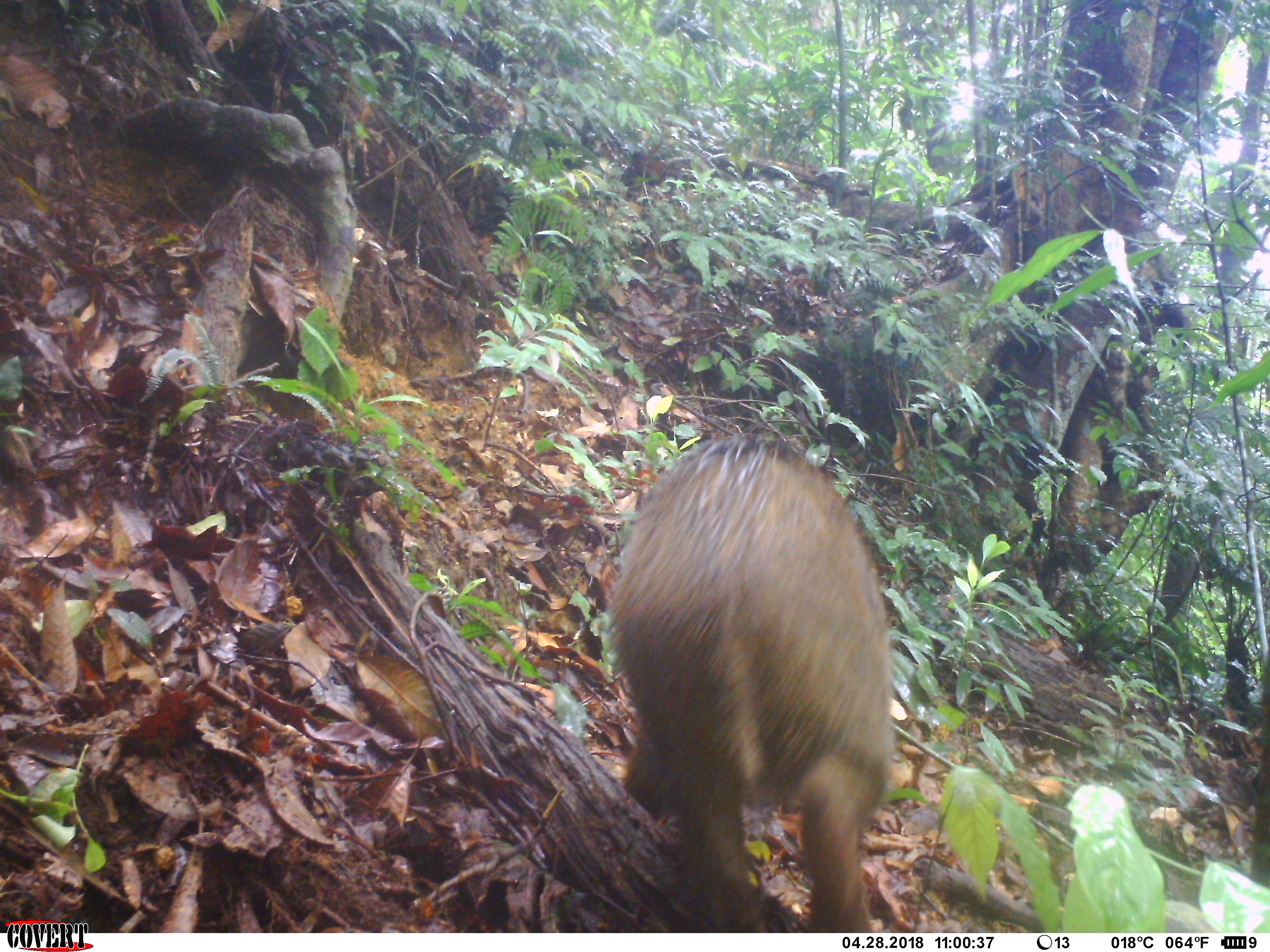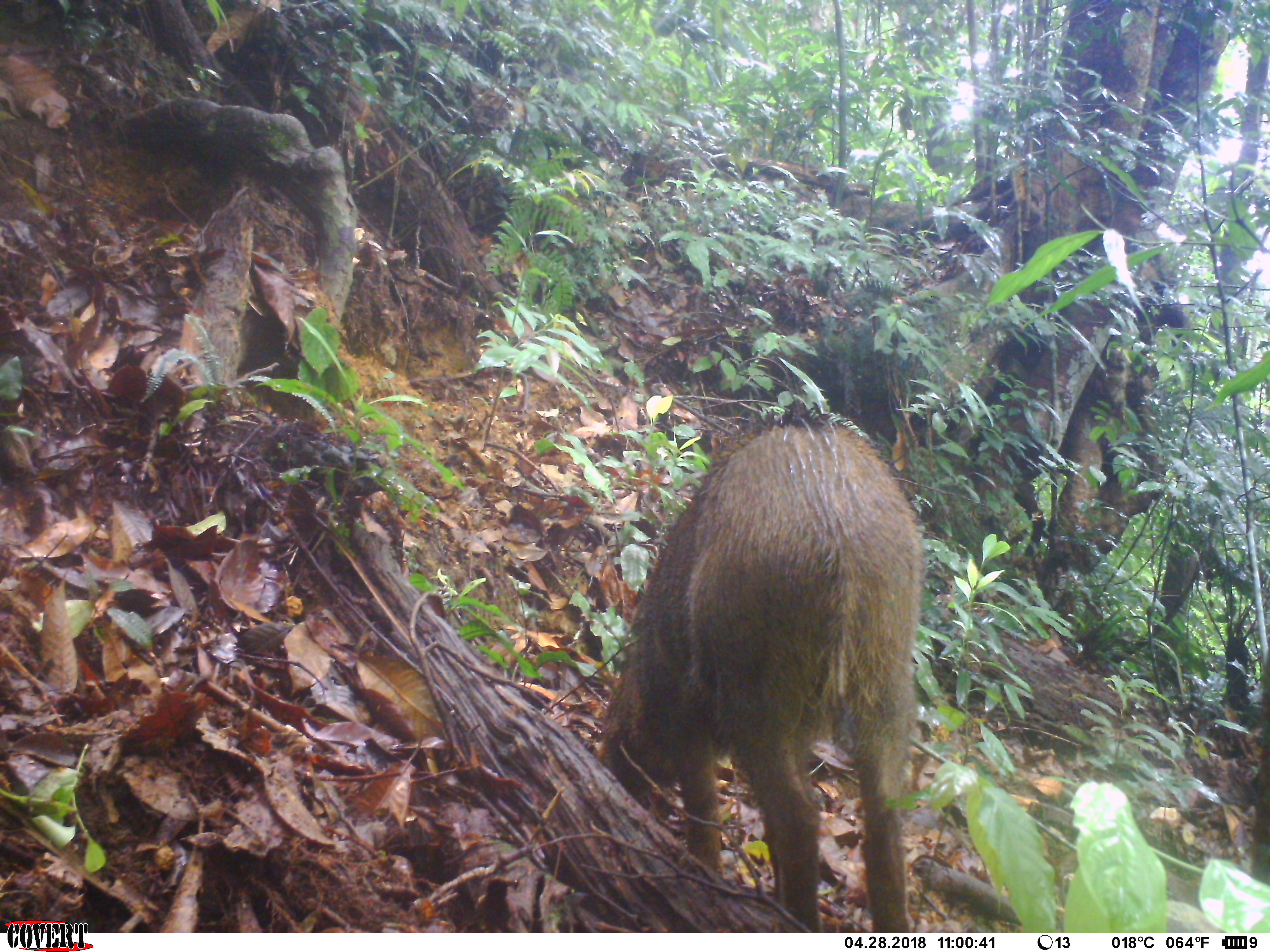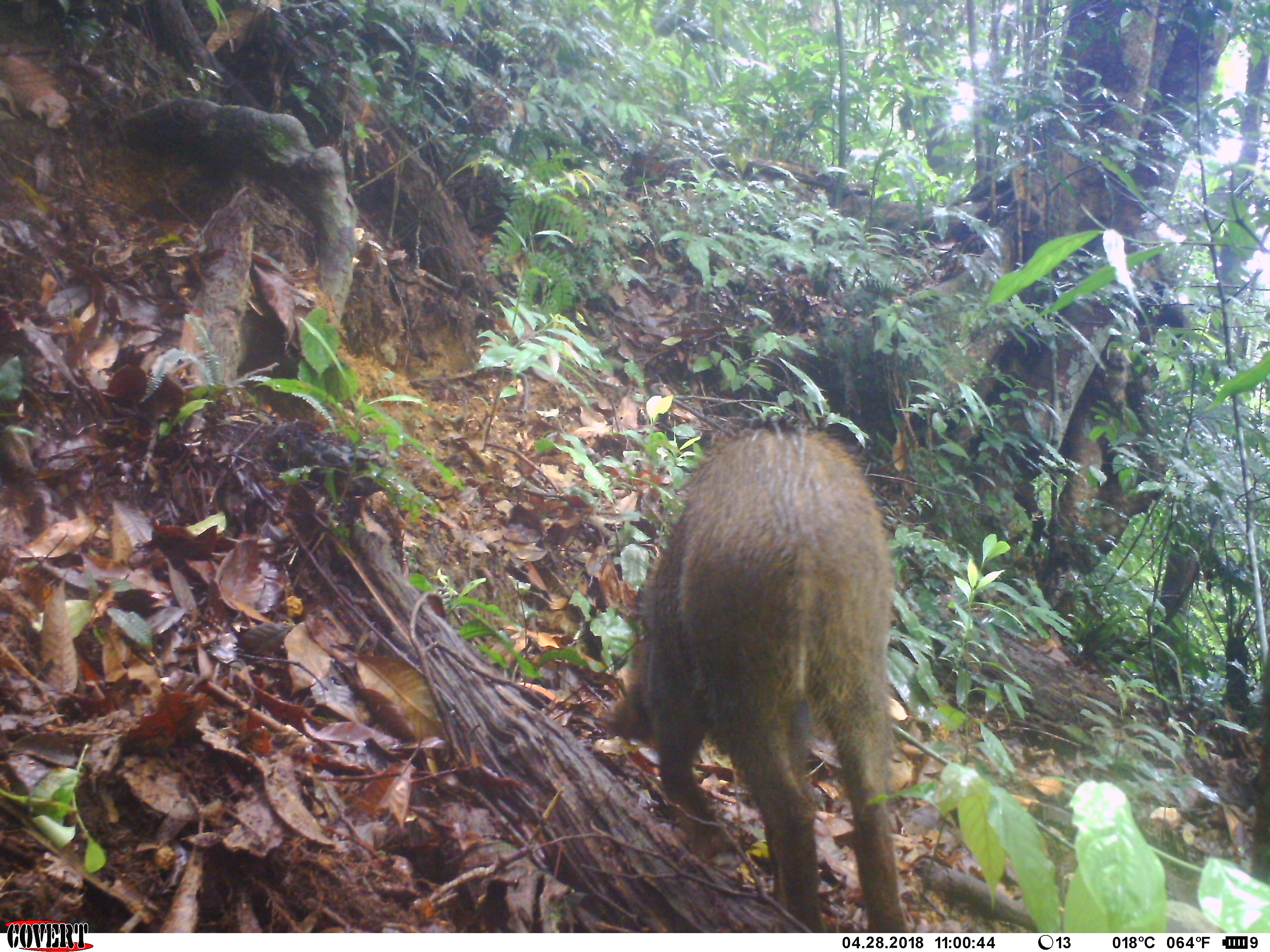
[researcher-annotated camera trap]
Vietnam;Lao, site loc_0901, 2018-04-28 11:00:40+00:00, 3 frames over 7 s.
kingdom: Animalia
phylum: Chordata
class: Mammalia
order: Artiodactyla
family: Suidae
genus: Sus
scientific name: Sus scrofa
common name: eurasian wild pig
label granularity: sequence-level